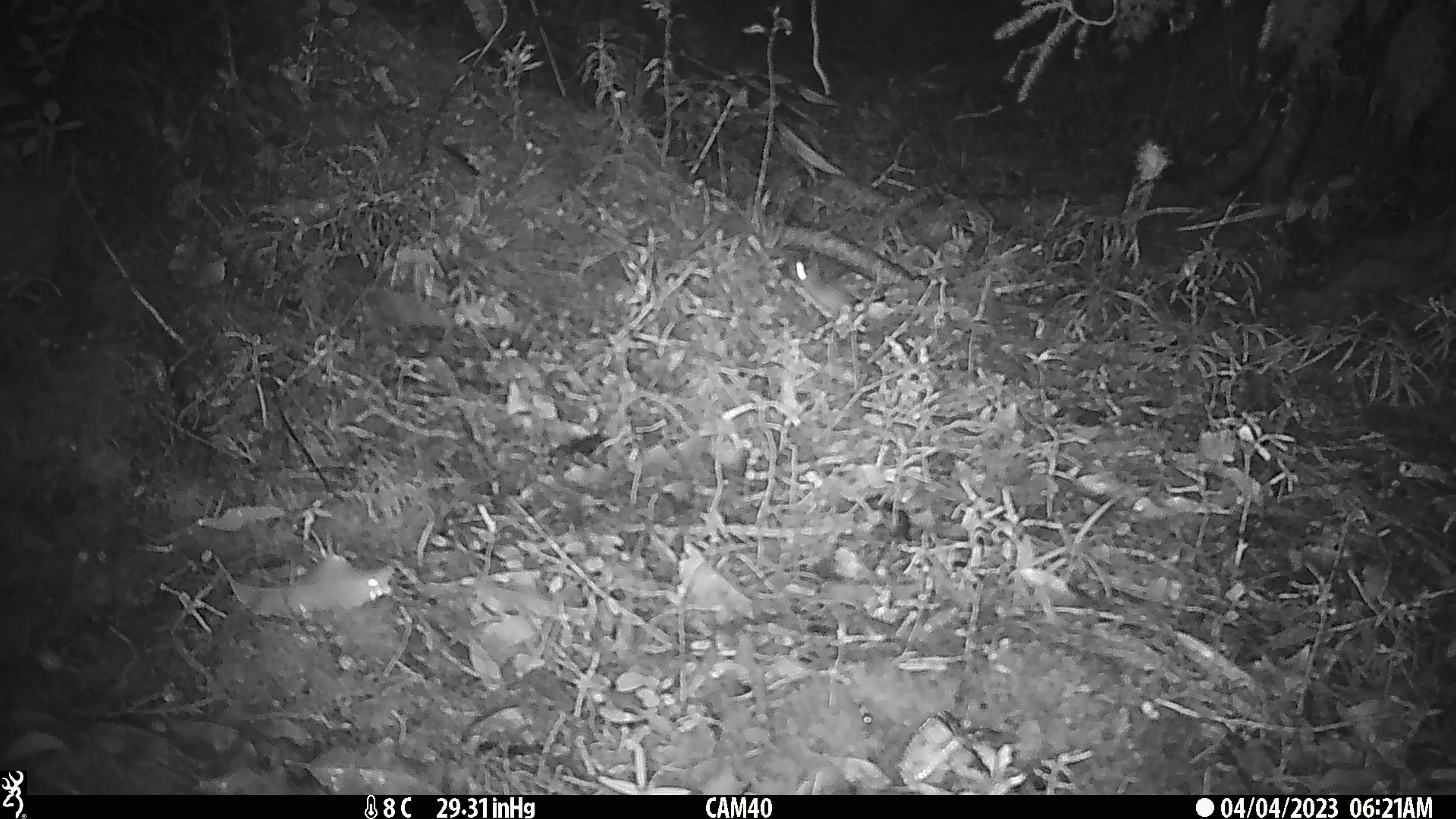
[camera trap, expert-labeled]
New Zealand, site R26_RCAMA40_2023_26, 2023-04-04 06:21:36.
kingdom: Animalia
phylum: Chordata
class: Mammalia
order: Rodentia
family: Muridae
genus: Mus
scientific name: Mus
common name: mouse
Mouse (Mus).